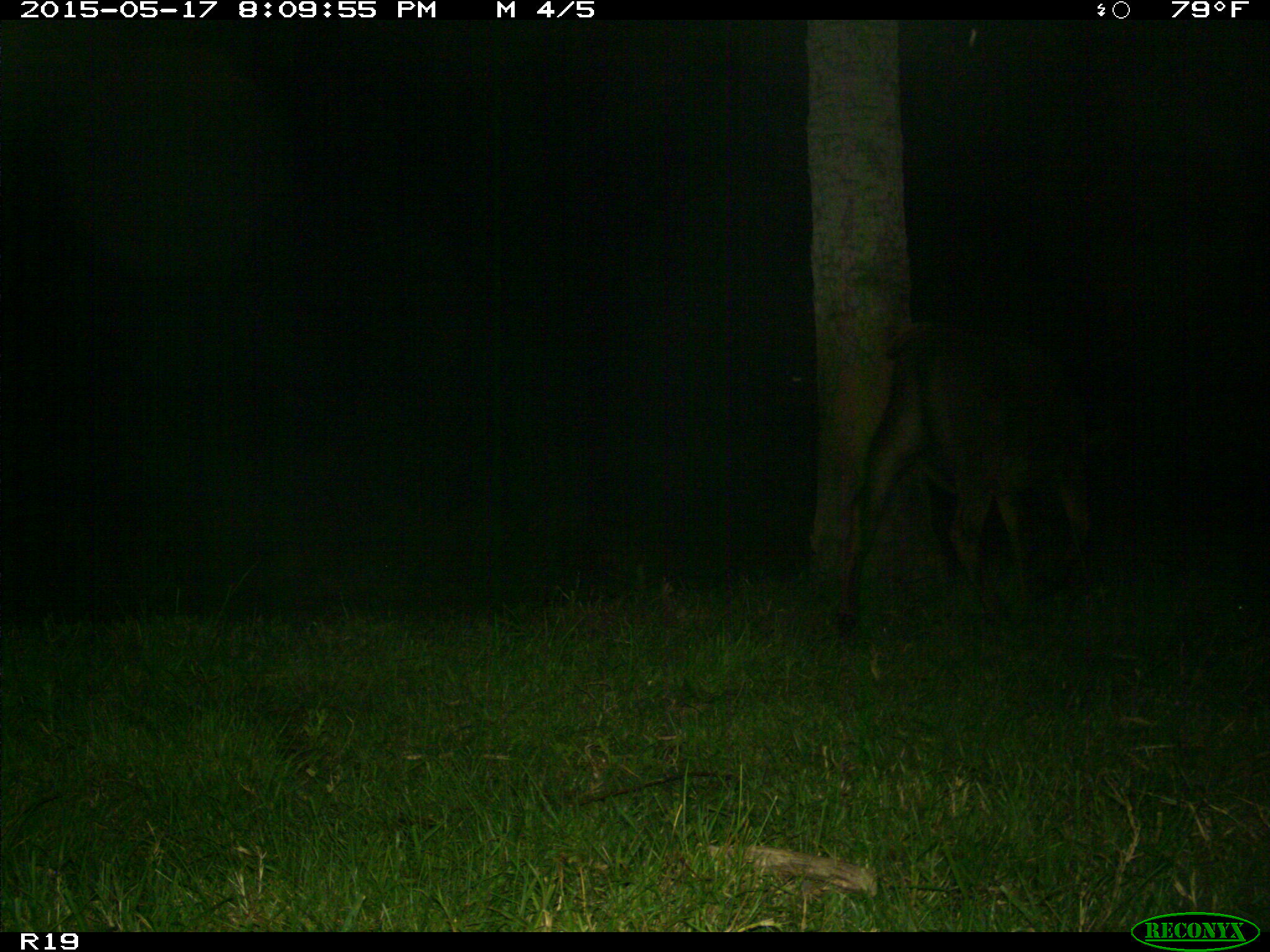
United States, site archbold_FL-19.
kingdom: Animalia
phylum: Chordata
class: Mammalia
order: Artiodactyla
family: Bovidae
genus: Bos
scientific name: Bos taurus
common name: domestic cow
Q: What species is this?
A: Bos taurus (domestic cow).